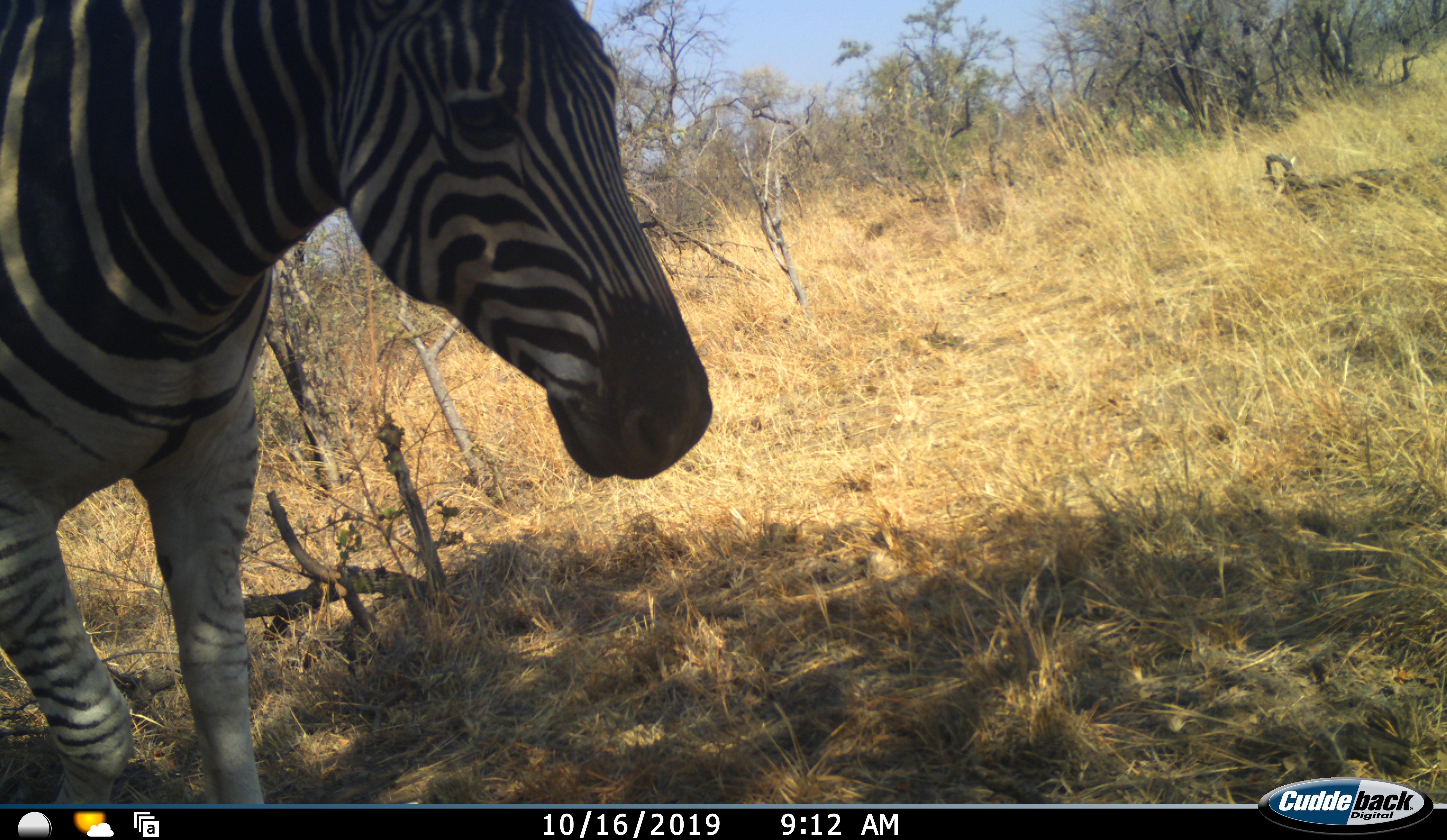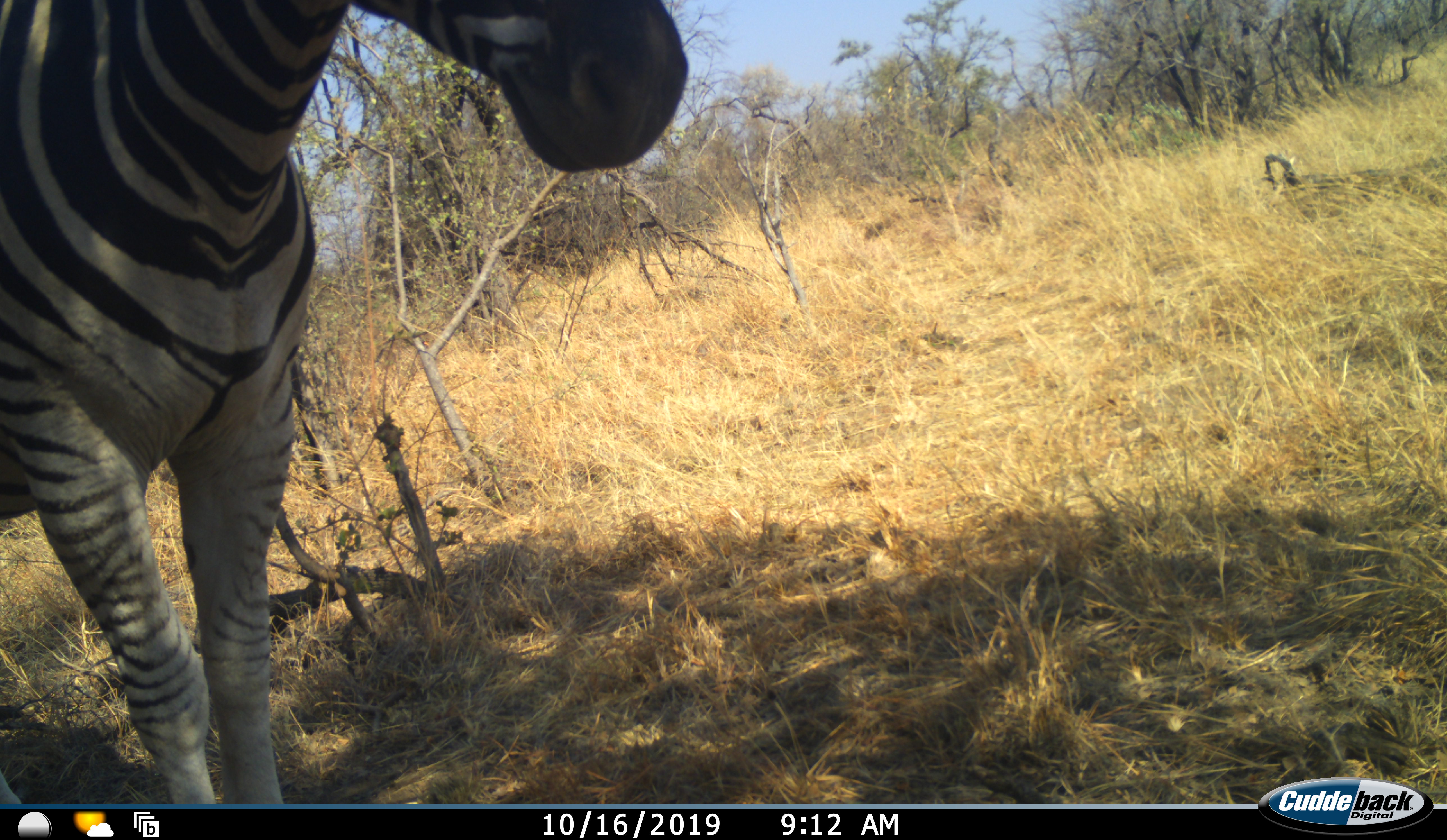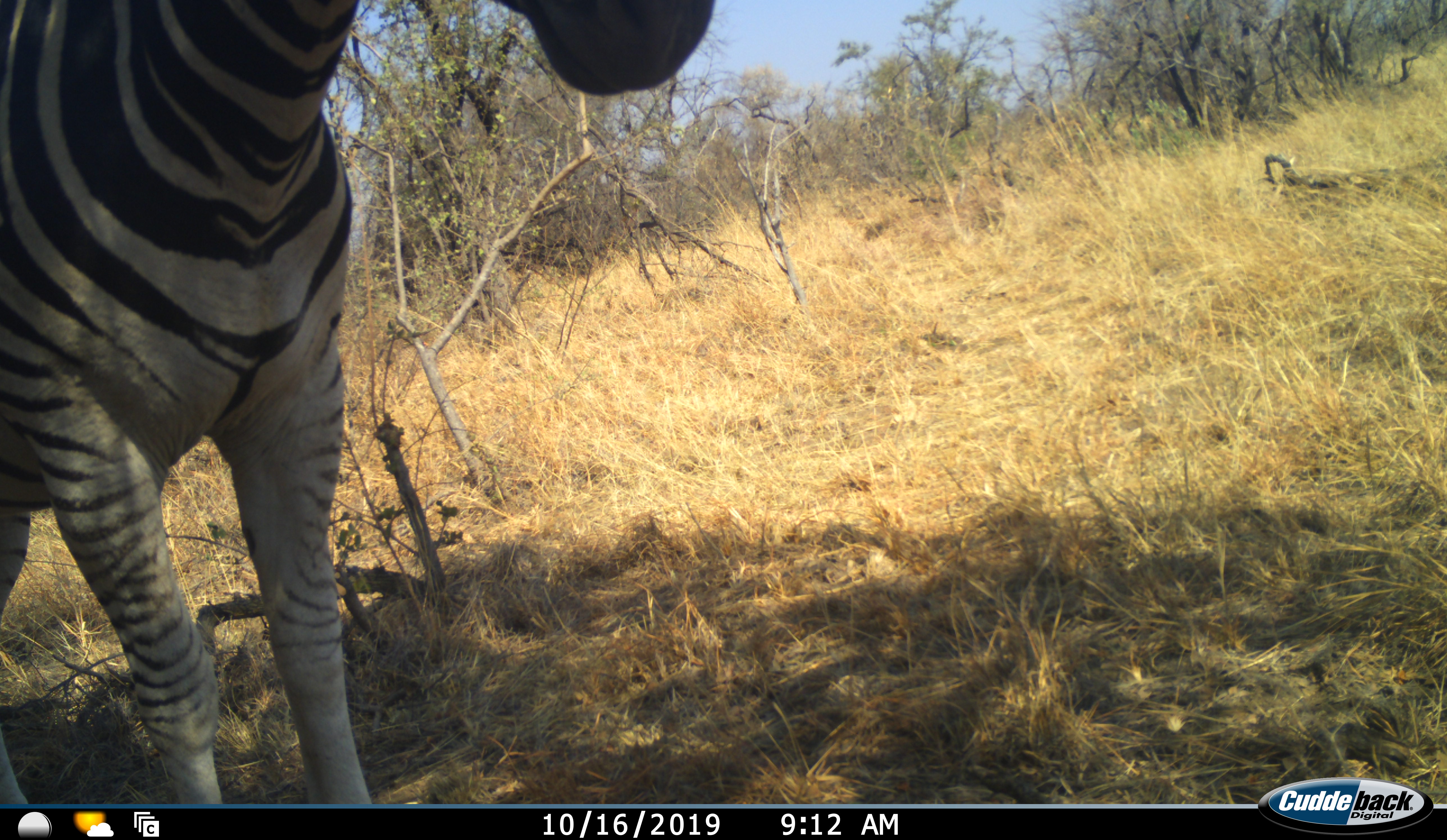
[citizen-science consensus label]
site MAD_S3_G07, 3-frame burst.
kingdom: Animalia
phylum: Chordata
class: Mammalia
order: Perissodactyla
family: Equidae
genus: Equus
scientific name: Equus quagga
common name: plains zebra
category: zebraplains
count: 1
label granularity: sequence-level